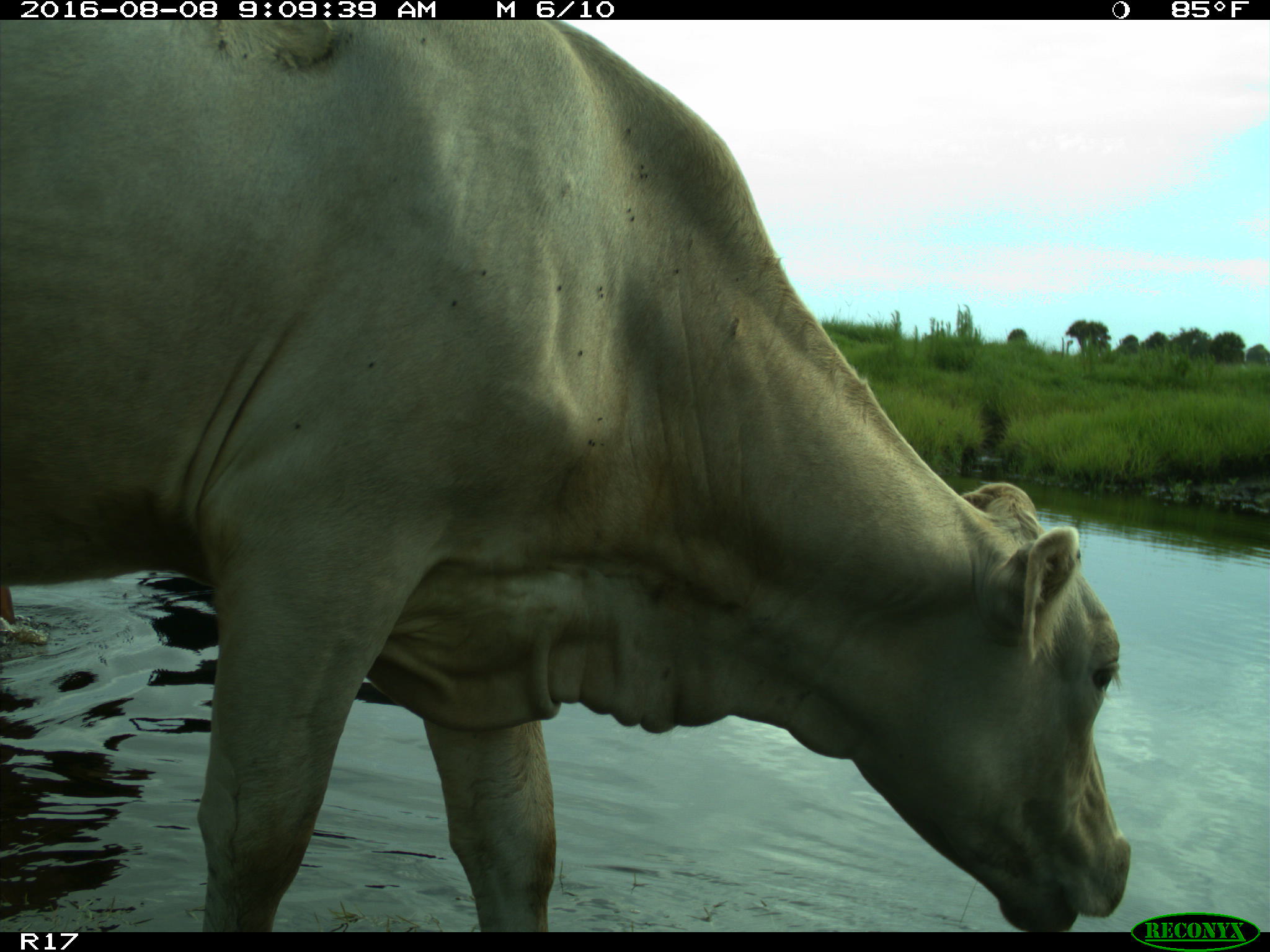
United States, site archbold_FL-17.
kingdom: Animalia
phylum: Chordata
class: Mammalia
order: Artiodactyla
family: Bovidae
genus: Bos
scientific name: Bos taurus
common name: domestic cow